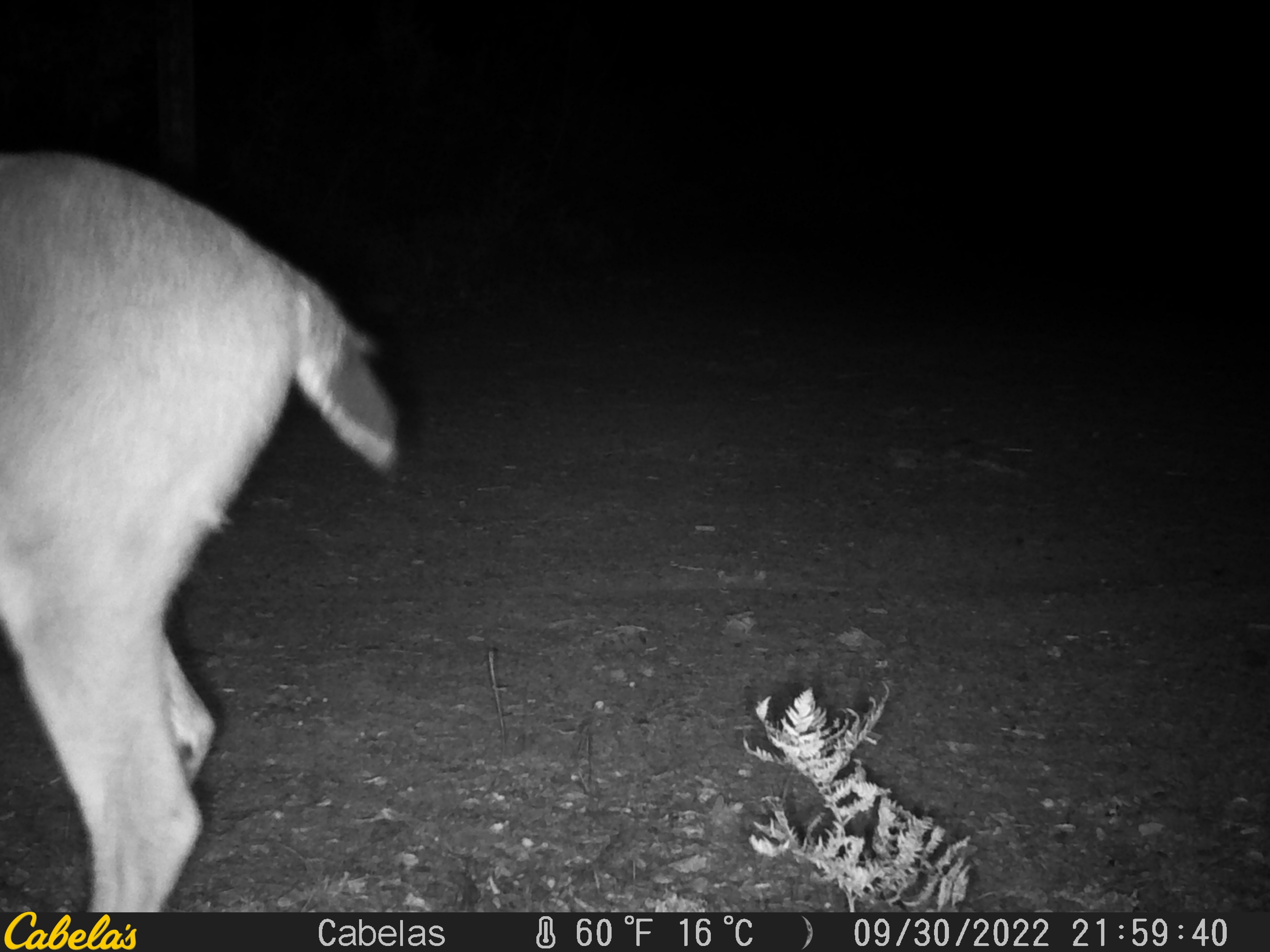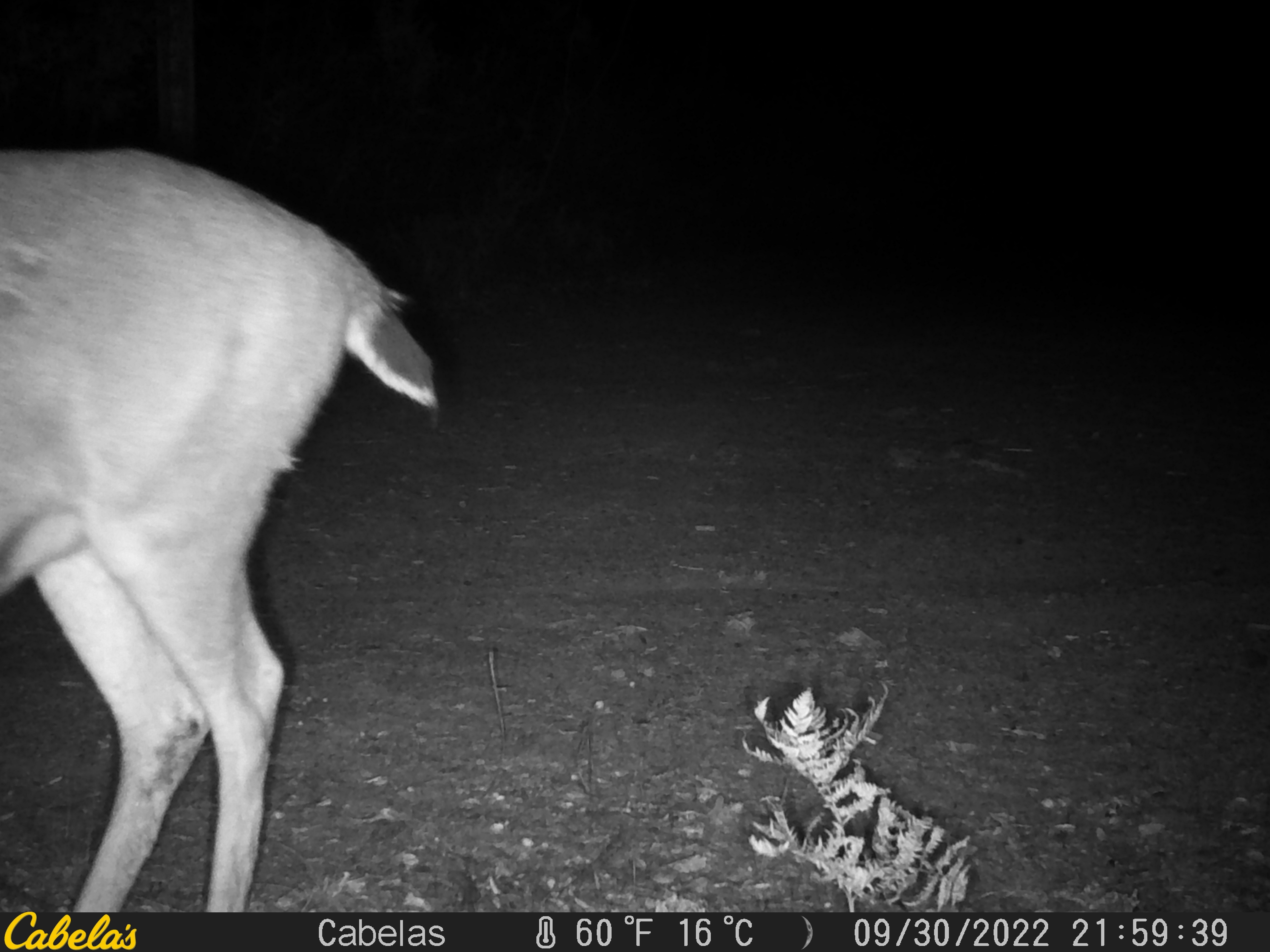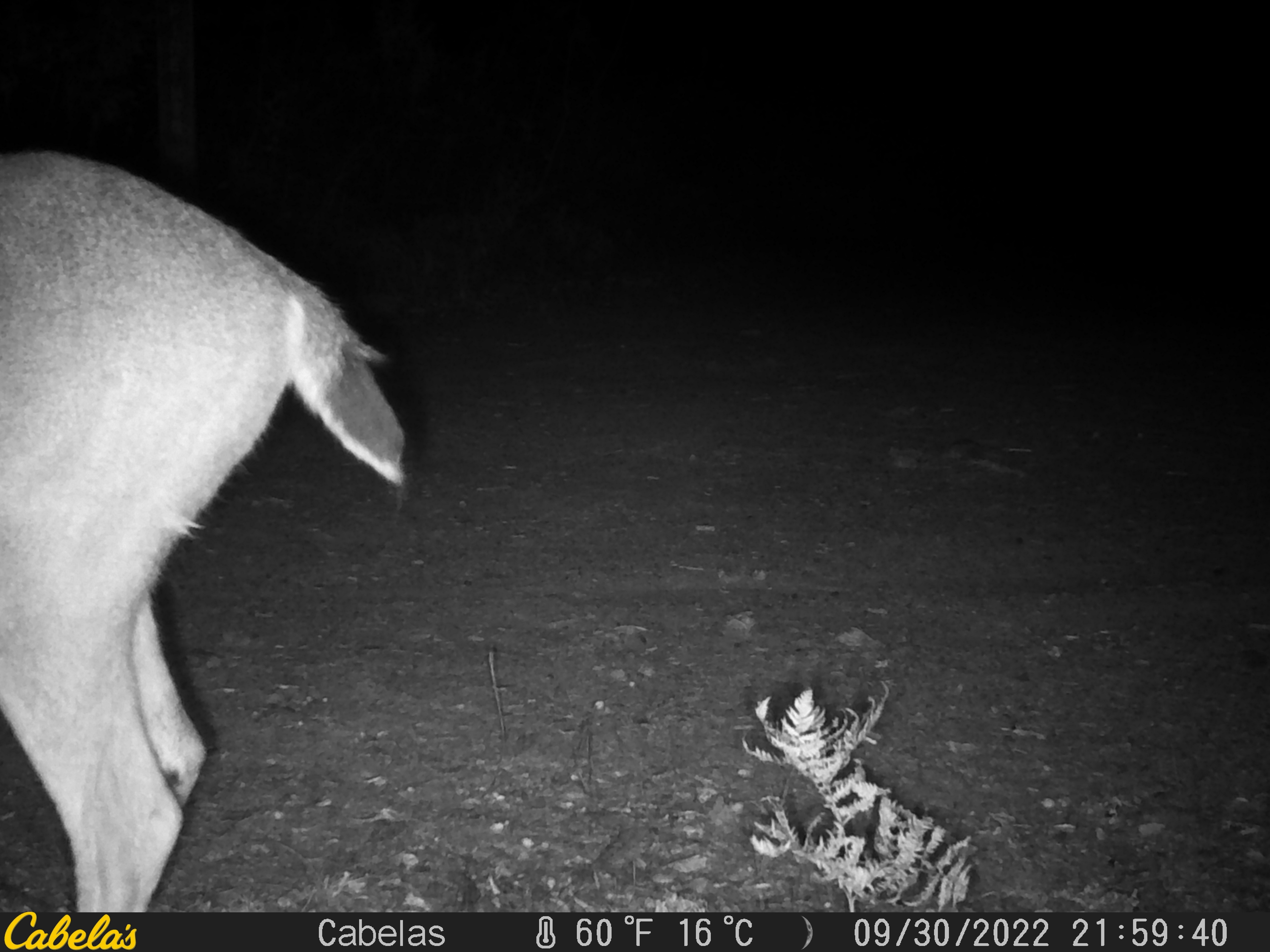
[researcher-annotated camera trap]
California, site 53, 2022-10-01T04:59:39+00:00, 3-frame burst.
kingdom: Animalia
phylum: Chordata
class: Mammalia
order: Artiodactyla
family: Cervidae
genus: Odocoileus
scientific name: Odocoileus hemionus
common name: mule deer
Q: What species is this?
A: Mule deer (Odocoileus hemionus).